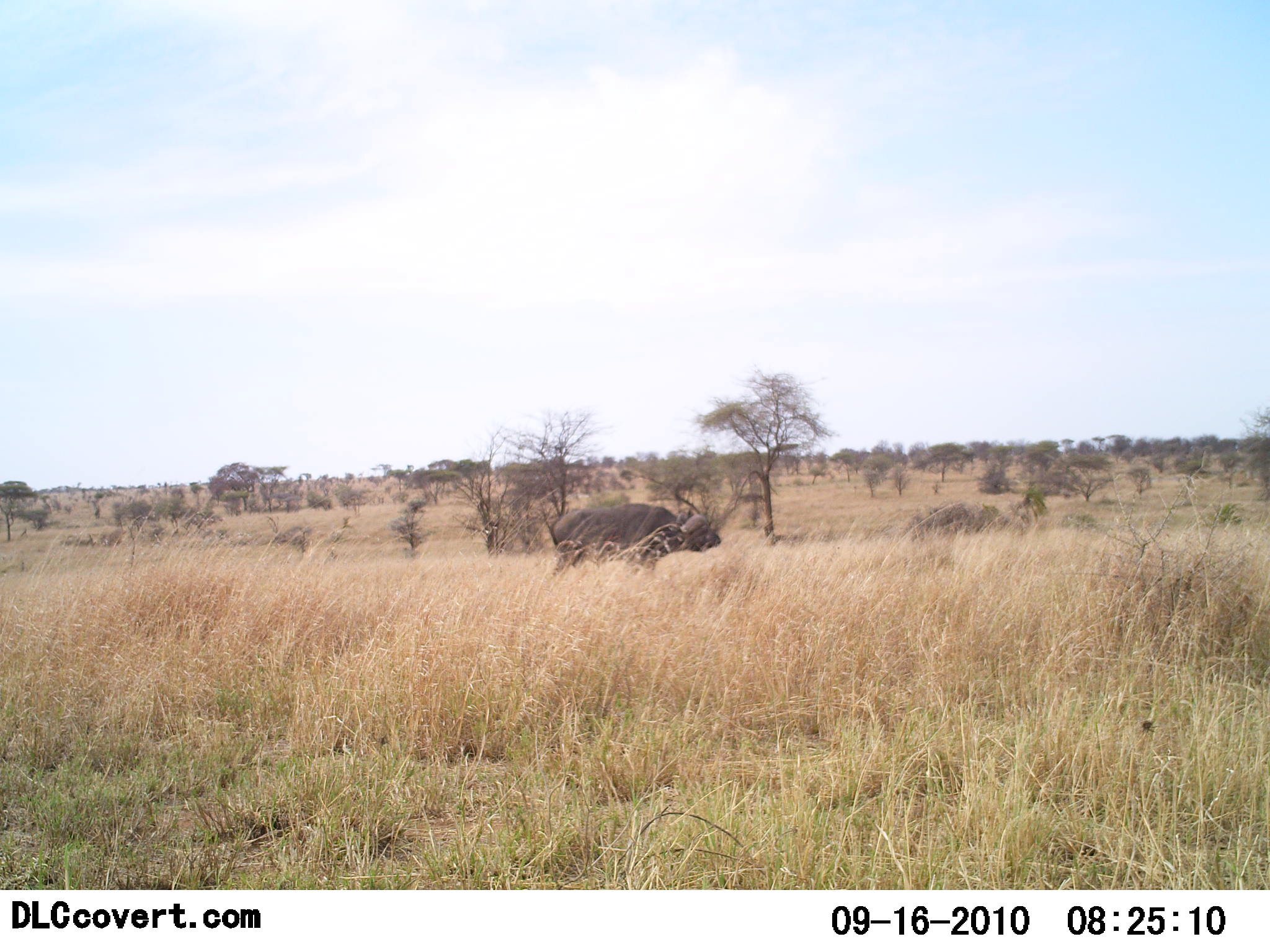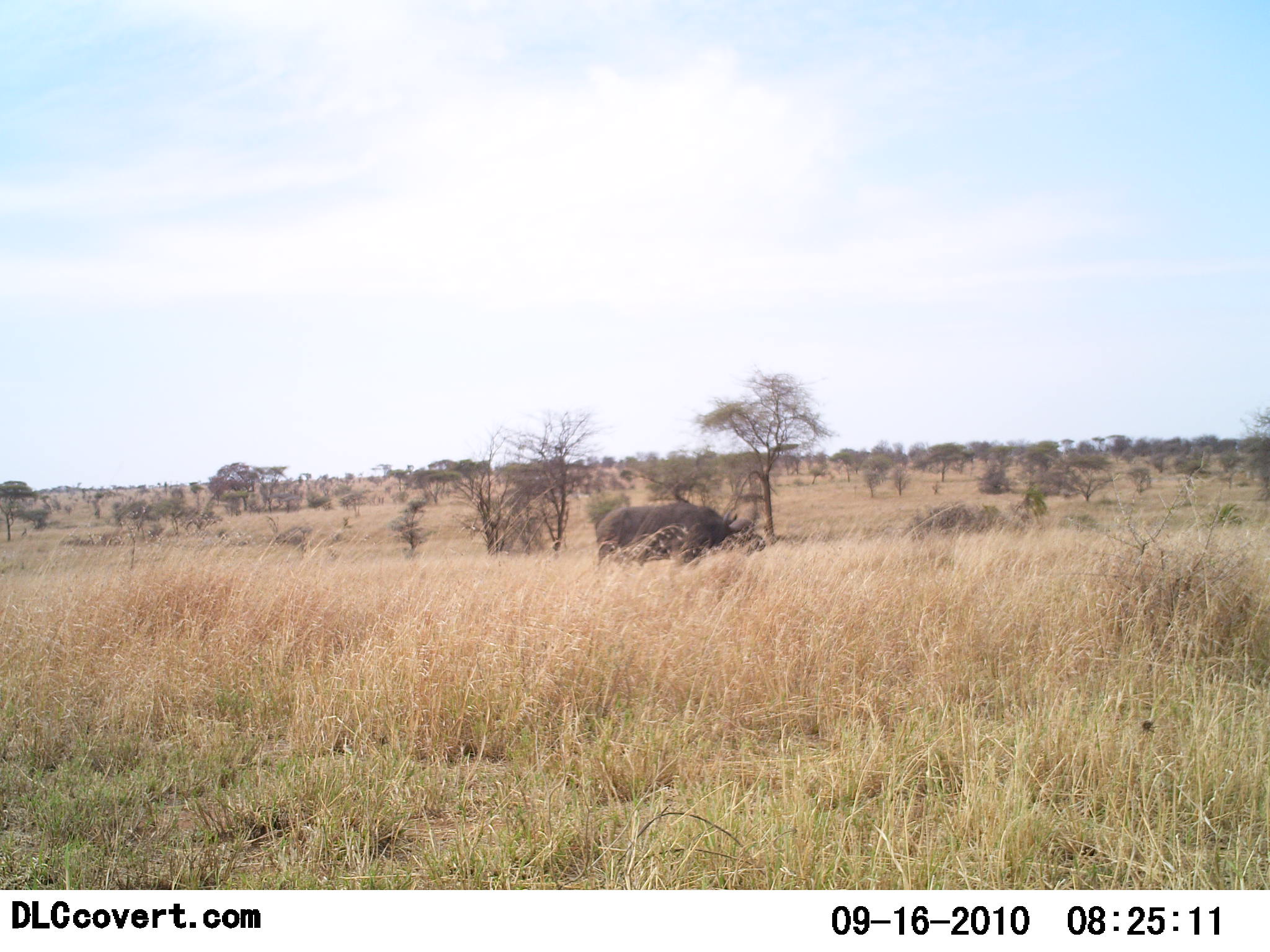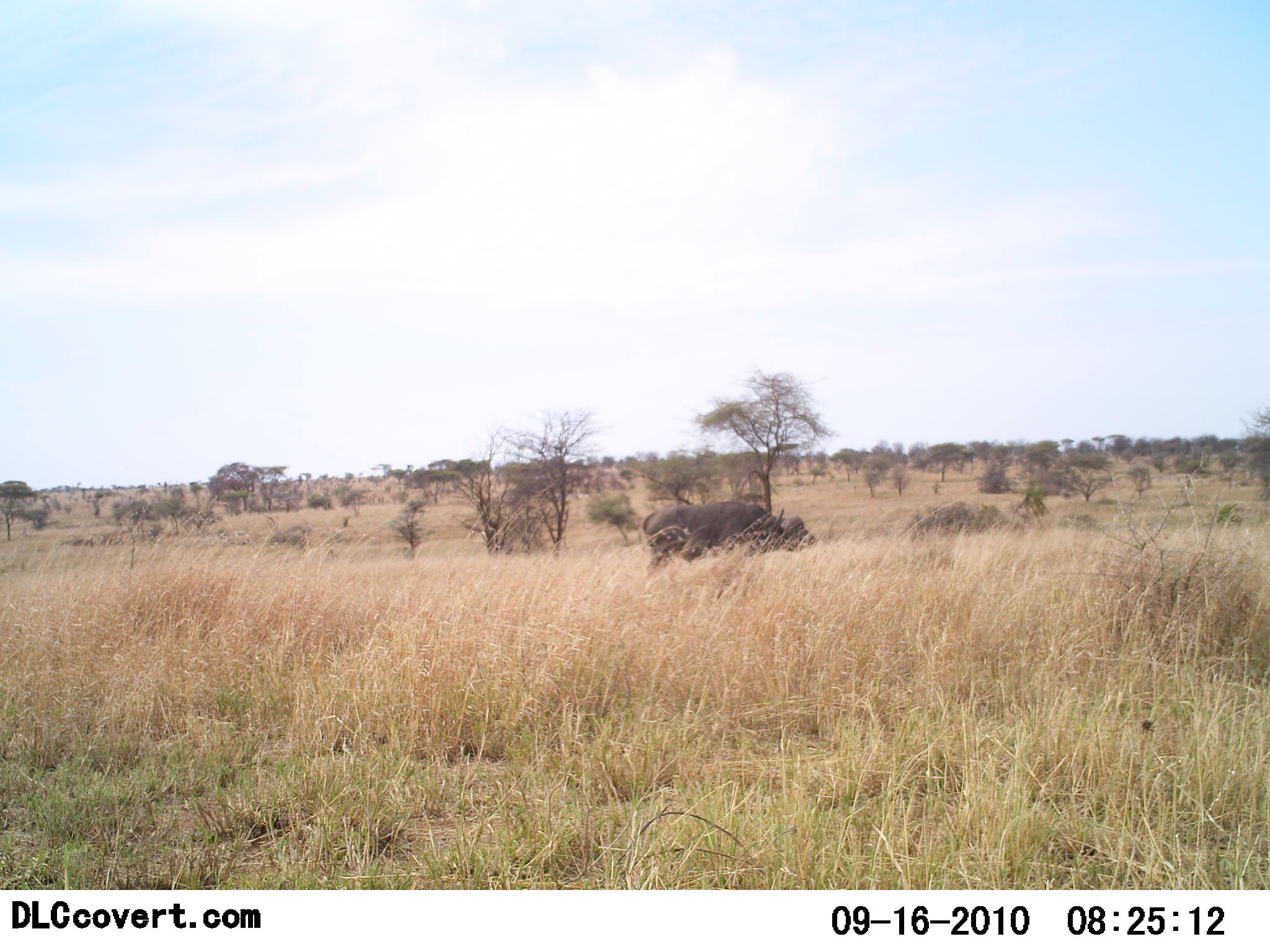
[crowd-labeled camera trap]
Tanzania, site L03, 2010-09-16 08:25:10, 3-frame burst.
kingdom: Animalia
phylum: Chordata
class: Mammalia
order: Artiodactyla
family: Bovidae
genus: Syncerus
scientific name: Syncerus caffer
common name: cape buffalo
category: buffalo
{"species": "buffalo (cape buffalo) (Syncerus caffer)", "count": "1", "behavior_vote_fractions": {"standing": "5%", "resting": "0%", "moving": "95%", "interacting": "0%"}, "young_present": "0%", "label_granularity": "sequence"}